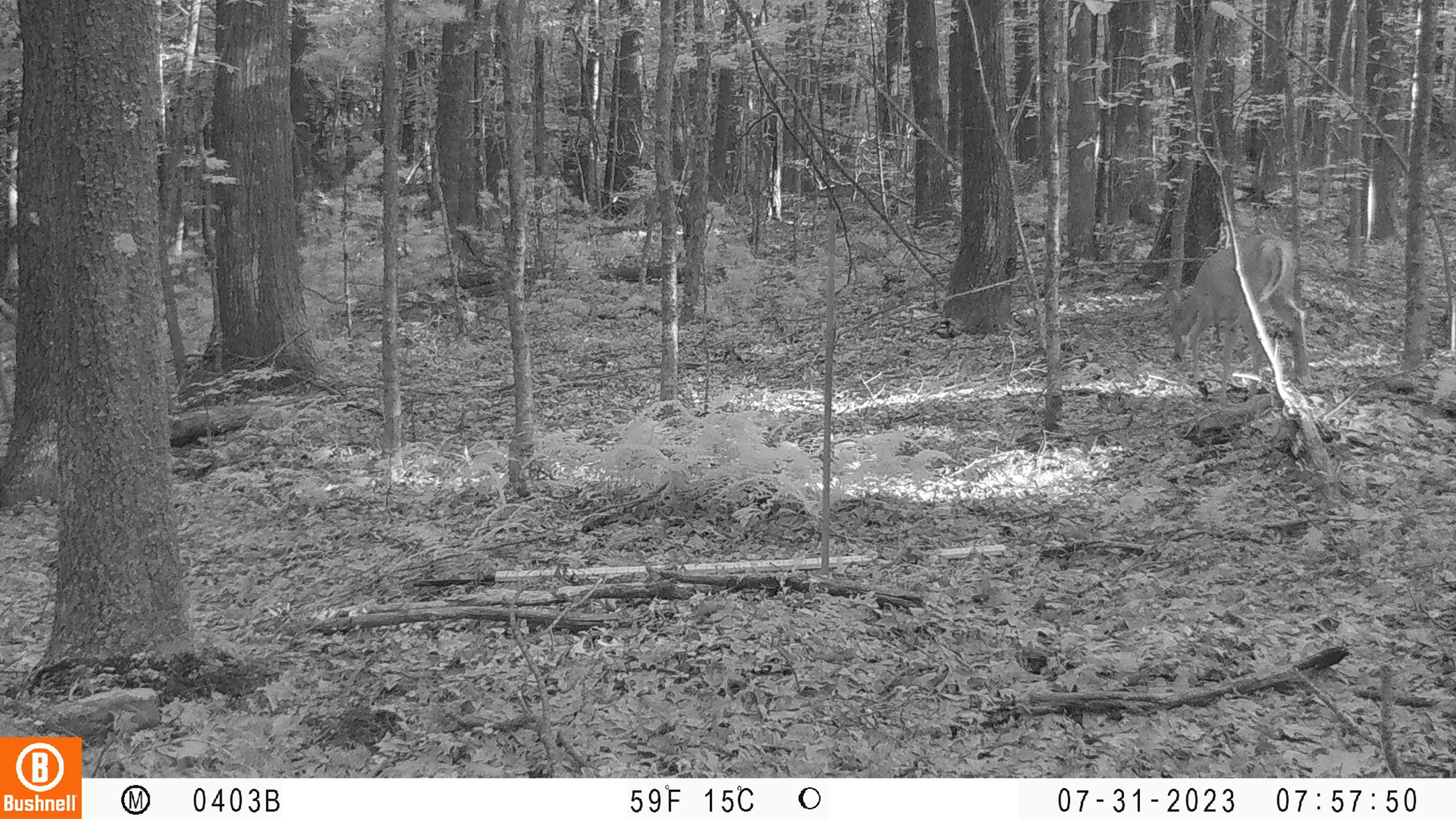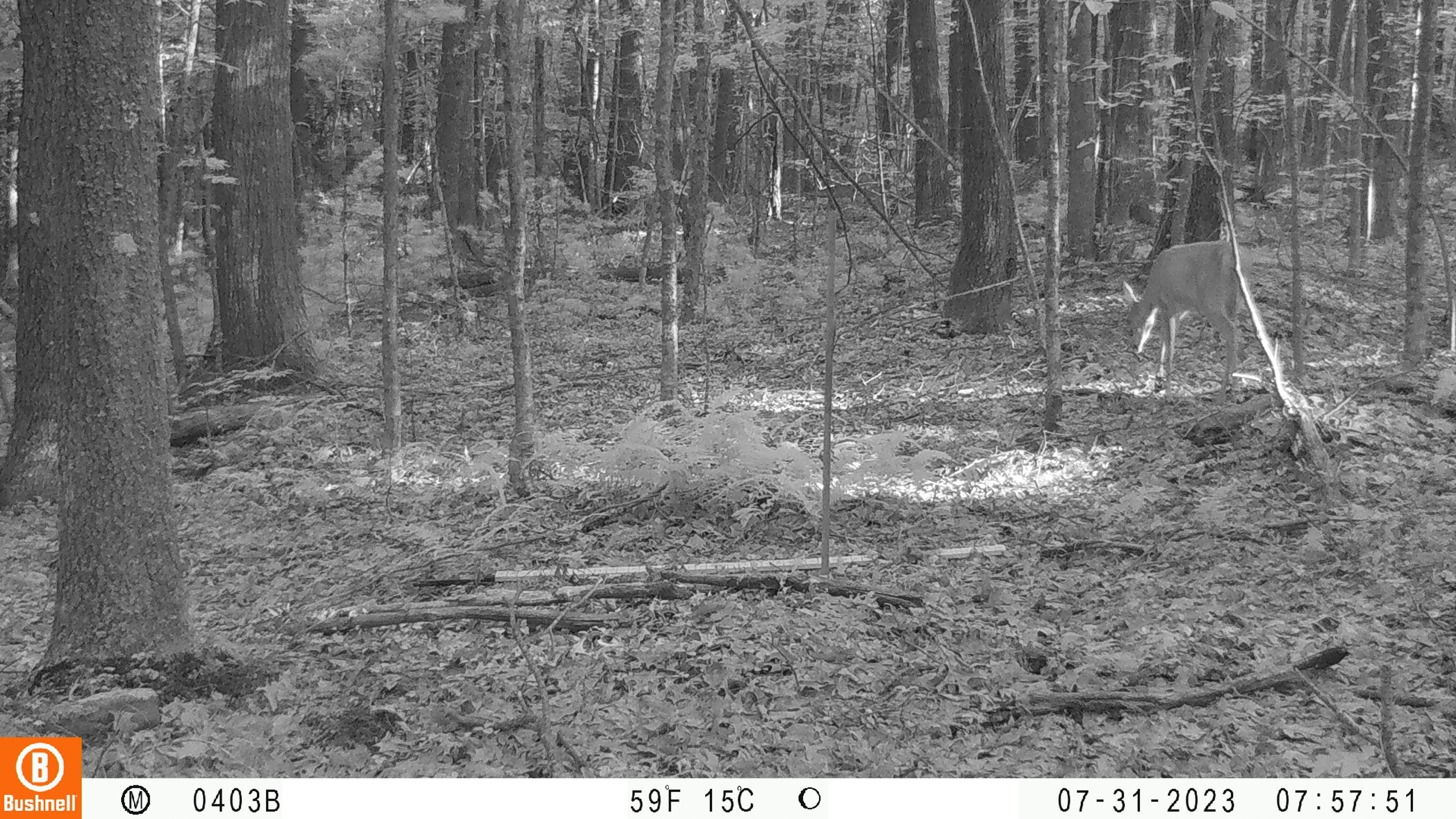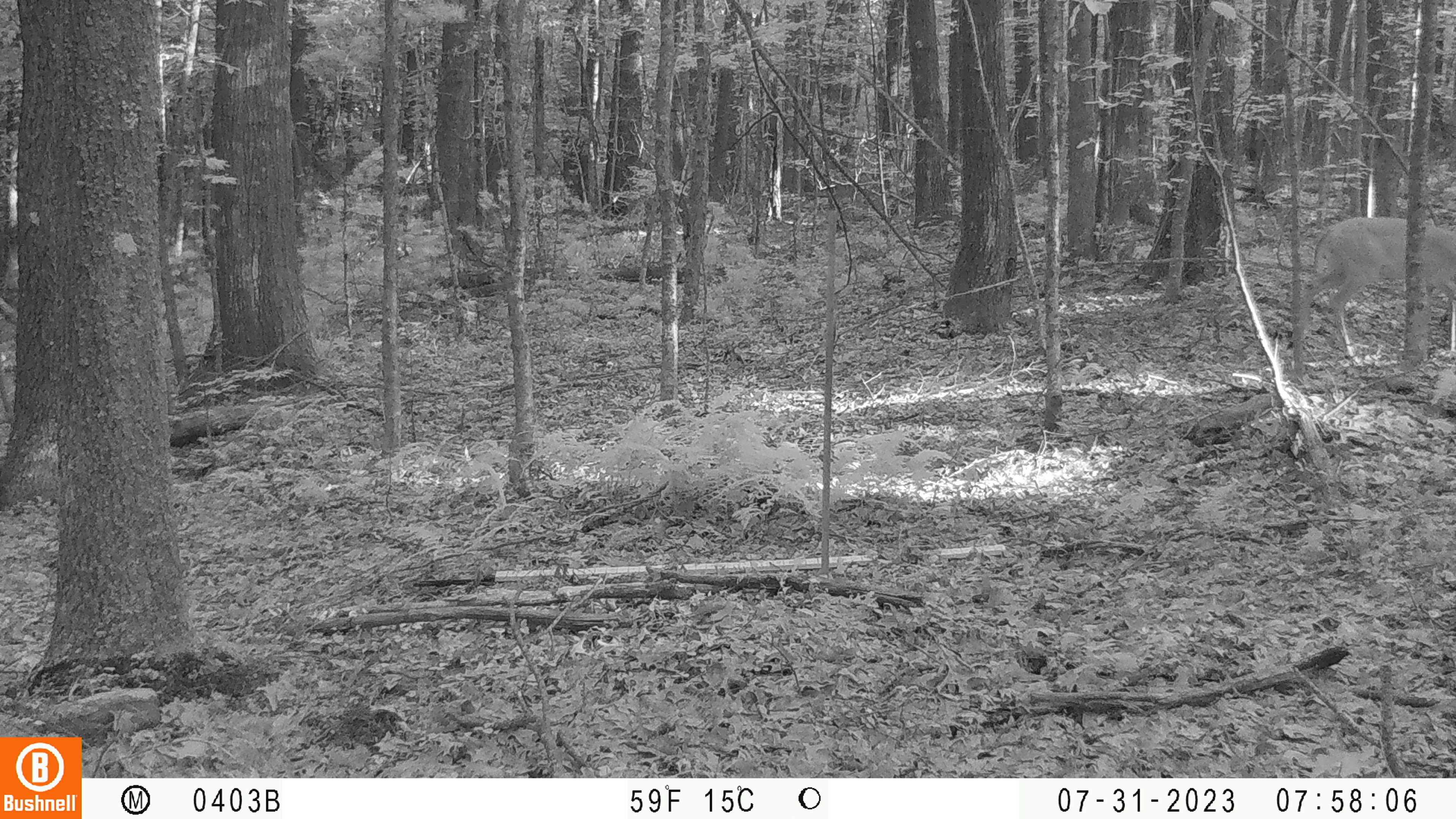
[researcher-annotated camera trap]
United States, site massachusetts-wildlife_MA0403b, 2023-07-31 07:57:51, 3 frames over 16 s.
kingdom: Animalia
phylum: Chordata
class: Mammalia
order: Artiodactyla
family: Cervidae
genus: Odocoileus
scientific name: Odocoileus virginianus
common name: white-tailed deer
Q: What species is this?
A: White-tailed deer (Odocoileus virginianus).